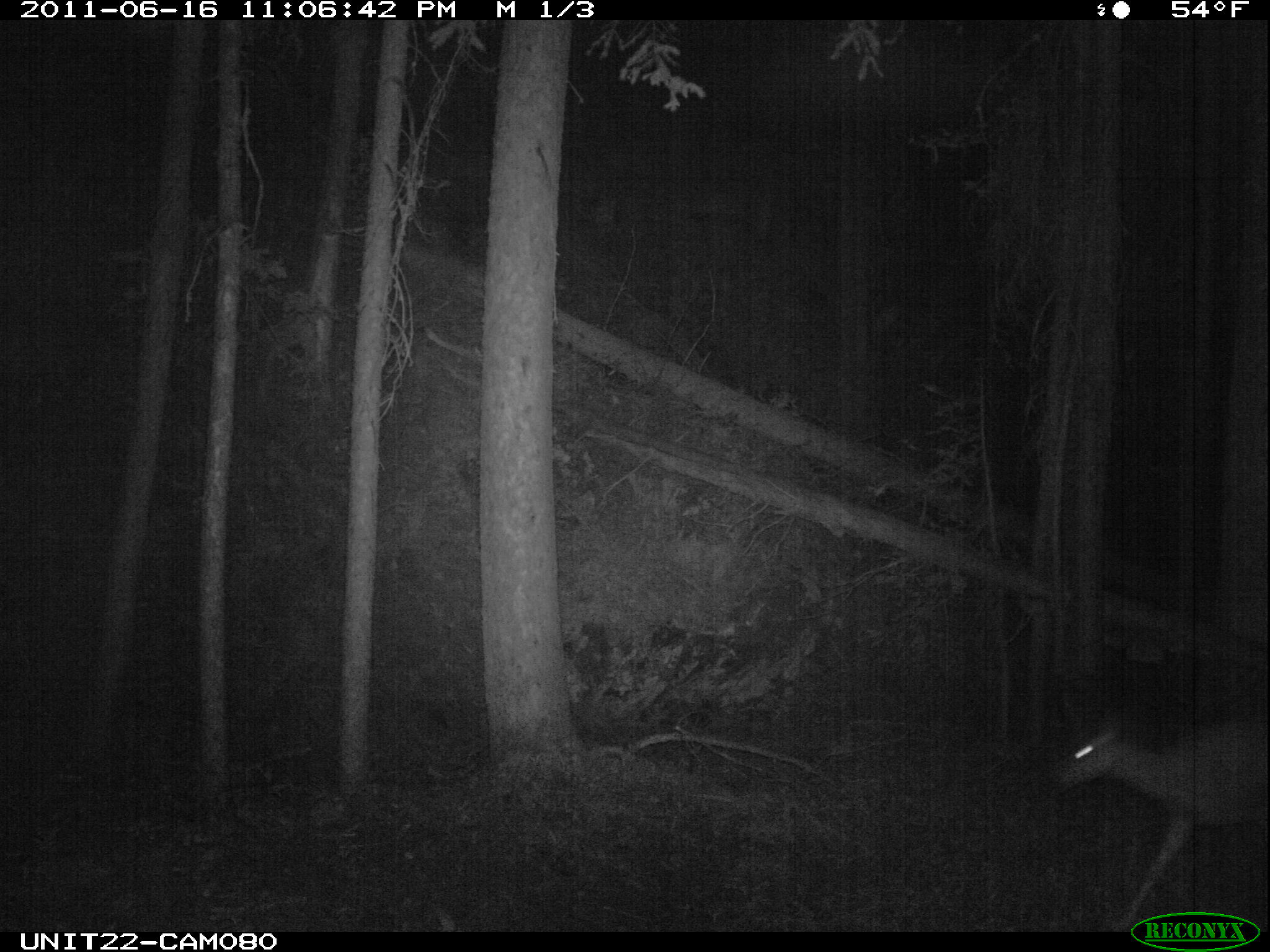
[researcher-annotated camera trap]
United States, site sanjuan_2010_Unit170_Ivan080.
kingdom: Animalia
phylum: Chordata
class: Mammalia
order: Artiodactyla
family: Cervidae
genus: Odocoileus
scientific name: Odocoileus hemionus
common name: mule deer